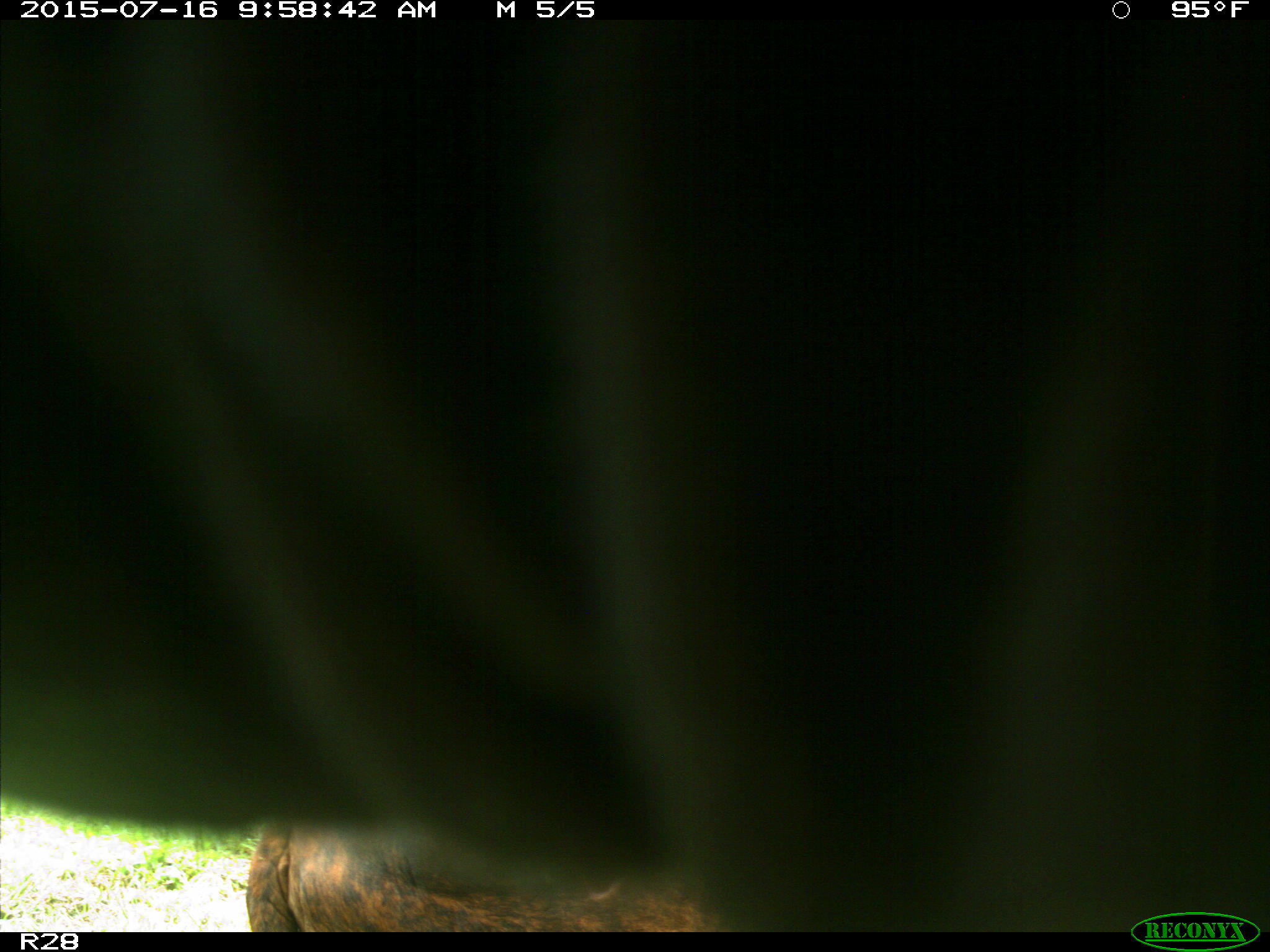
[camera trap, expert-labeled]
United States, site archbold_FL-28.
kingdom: Animalia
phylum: Chordata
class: Mammalia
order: Artiodactyla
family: Bovidae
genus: Bos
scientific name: Bos taurus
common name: domestic cow